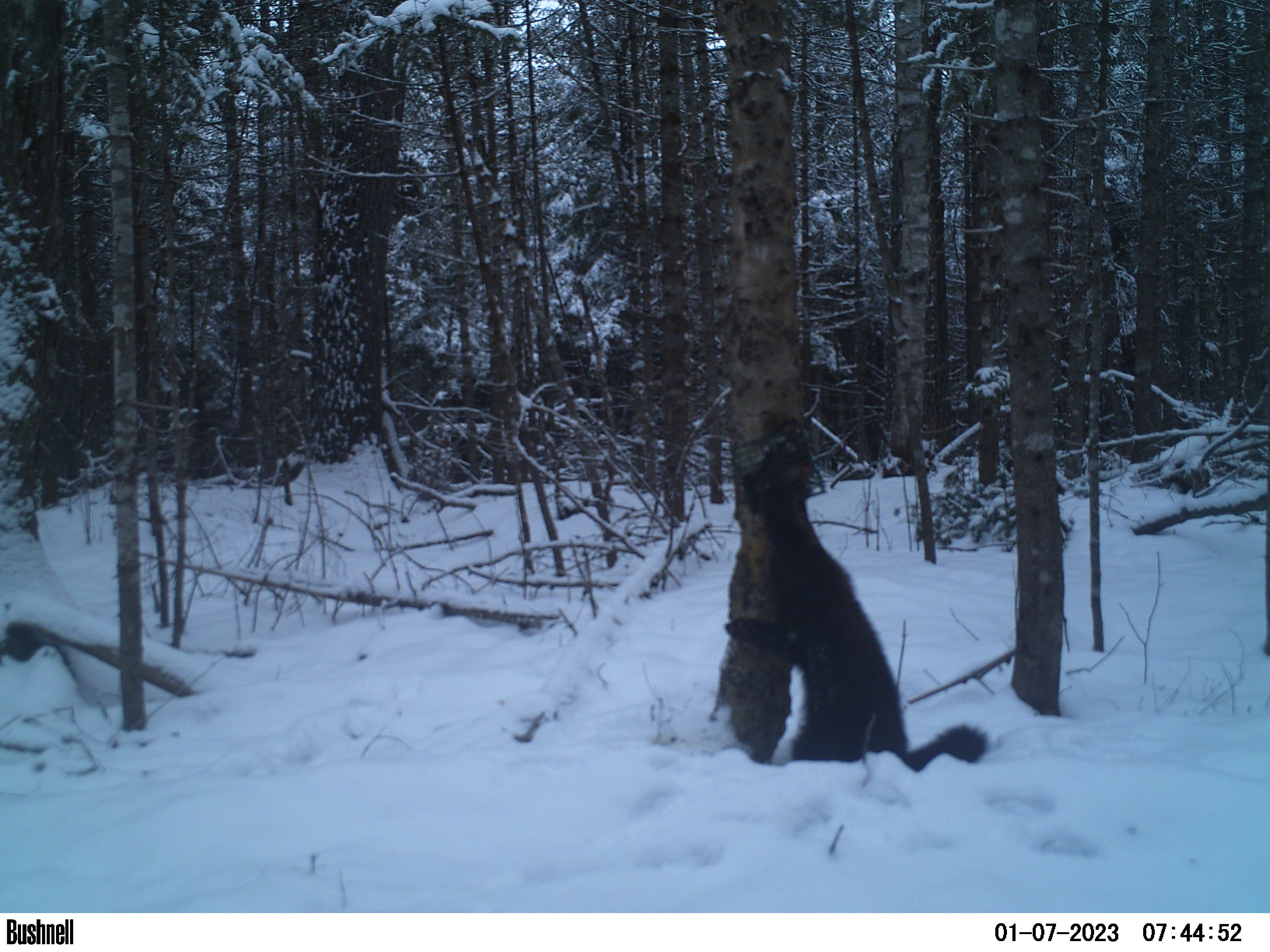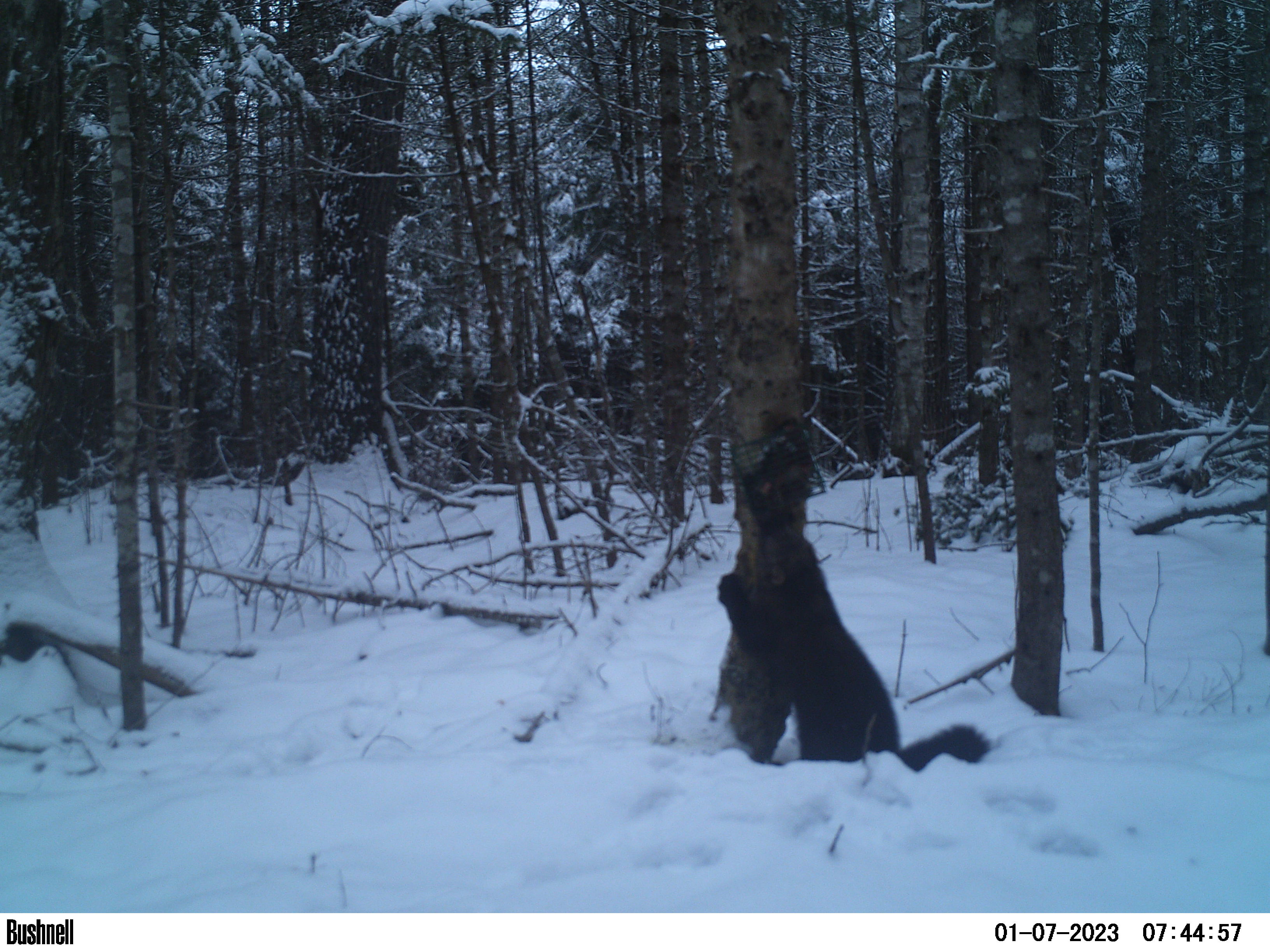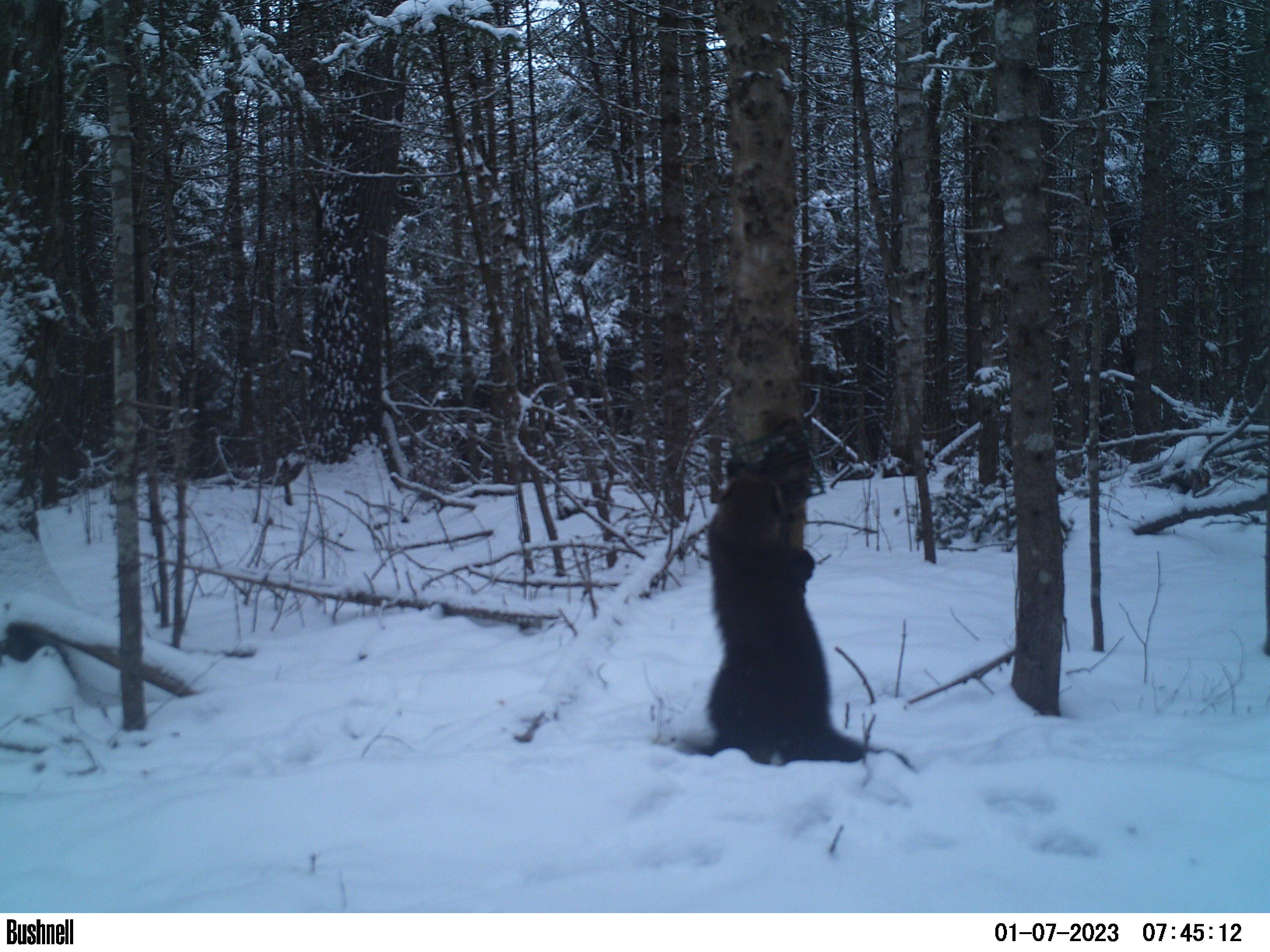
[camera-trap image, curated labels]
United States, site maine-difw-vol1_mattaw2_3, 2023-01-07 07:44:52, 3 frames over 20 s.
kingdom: Animalia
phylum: Chordata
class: Mammalia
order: Carnivora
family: Mustelidae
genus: Pekania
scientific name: Pekania pennanti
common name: fisher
Fisher (Pekania pennanti).